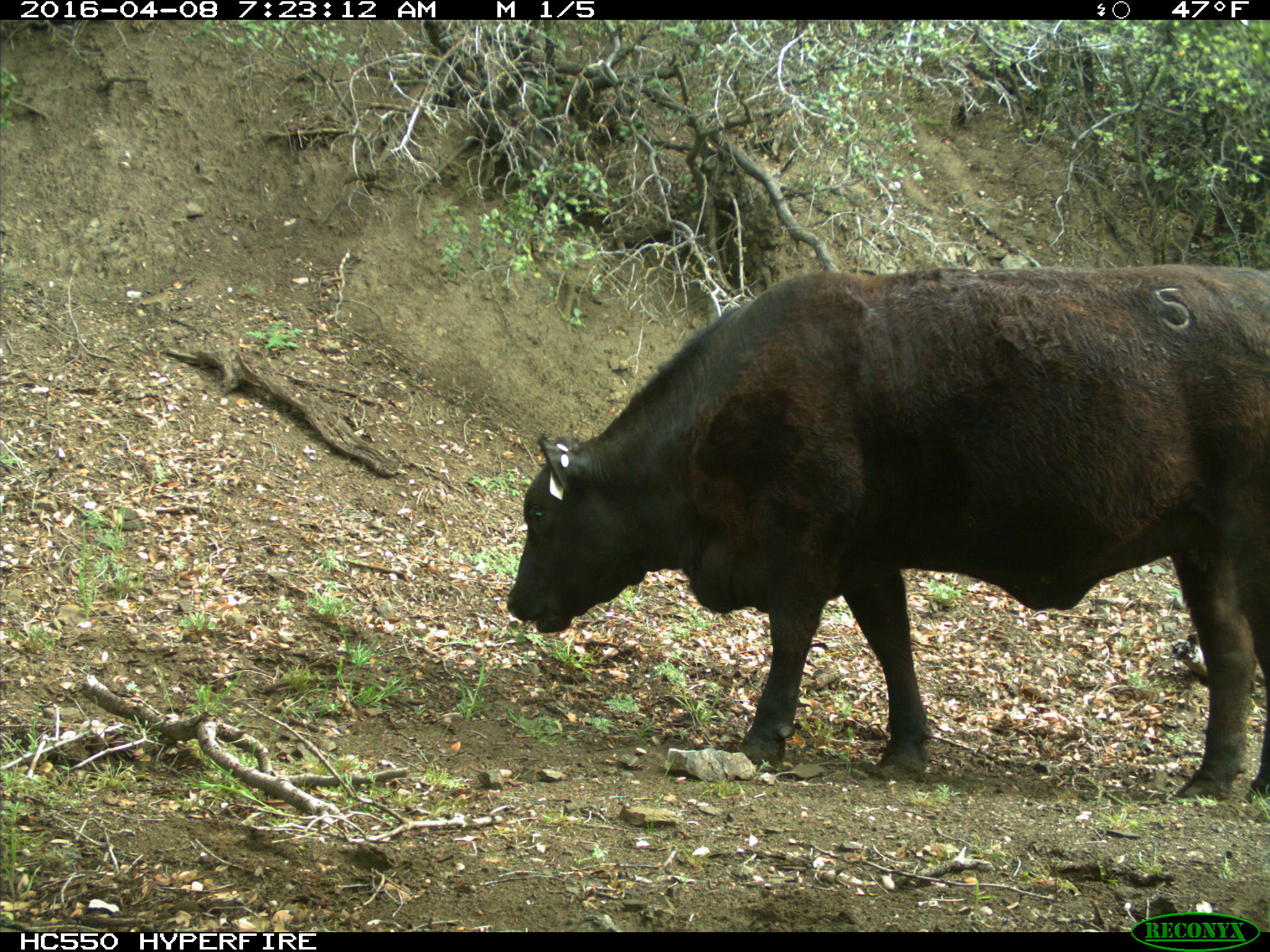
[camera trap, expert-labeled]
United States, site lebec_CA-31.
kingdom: Animalia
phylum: Chordata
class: Mammalia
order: Artiodactyla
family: Bovidae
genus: Bos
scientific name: Bos taurus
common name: domestic cow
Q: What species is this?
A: Bos taurus (domestic cow).